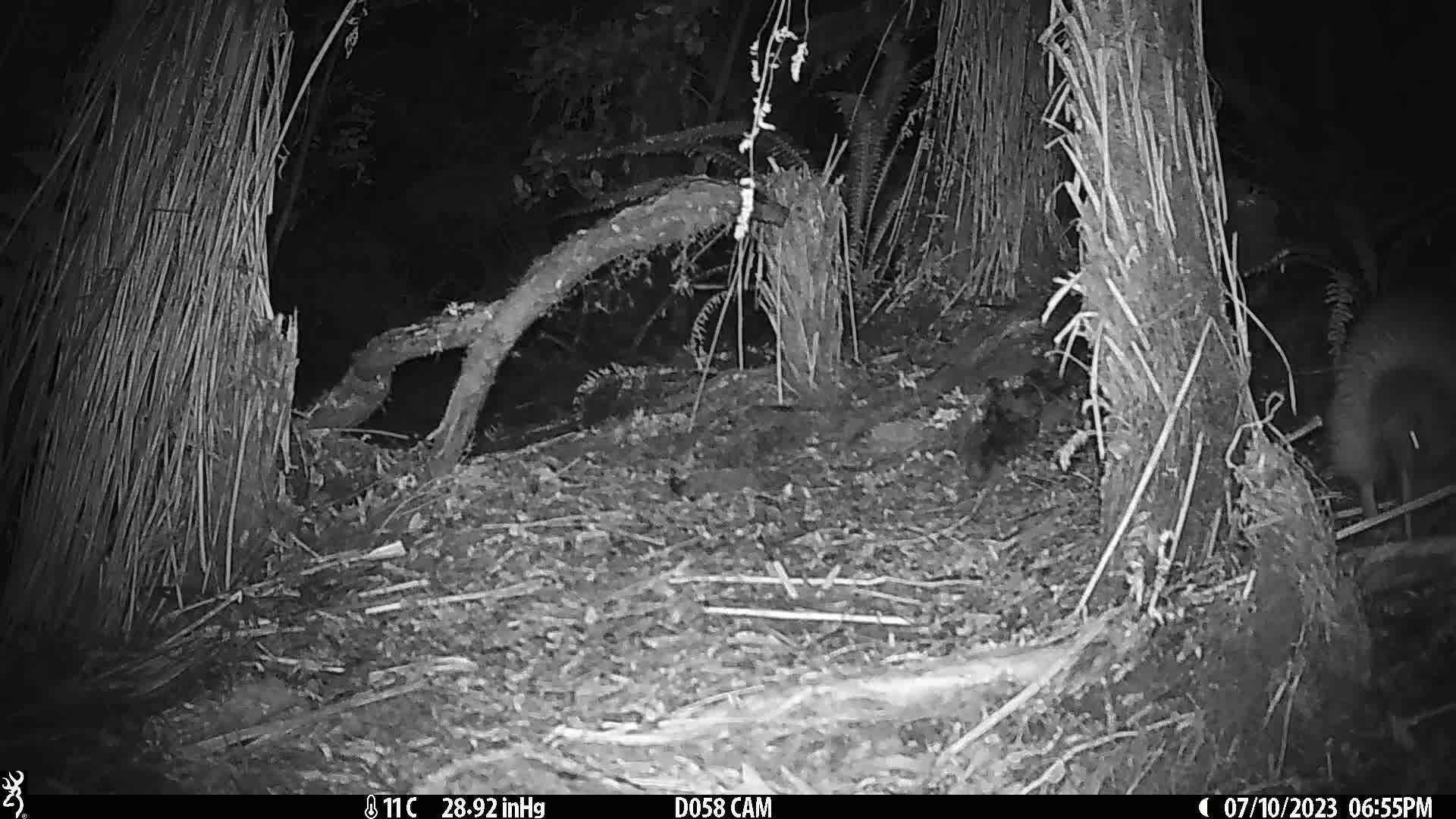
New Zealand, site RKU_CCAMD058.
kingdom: Animalia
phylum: Chordata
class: Aves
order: Apterygiformes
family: Apterygidae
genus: Apteryx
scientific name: Apteryx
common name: kiwi